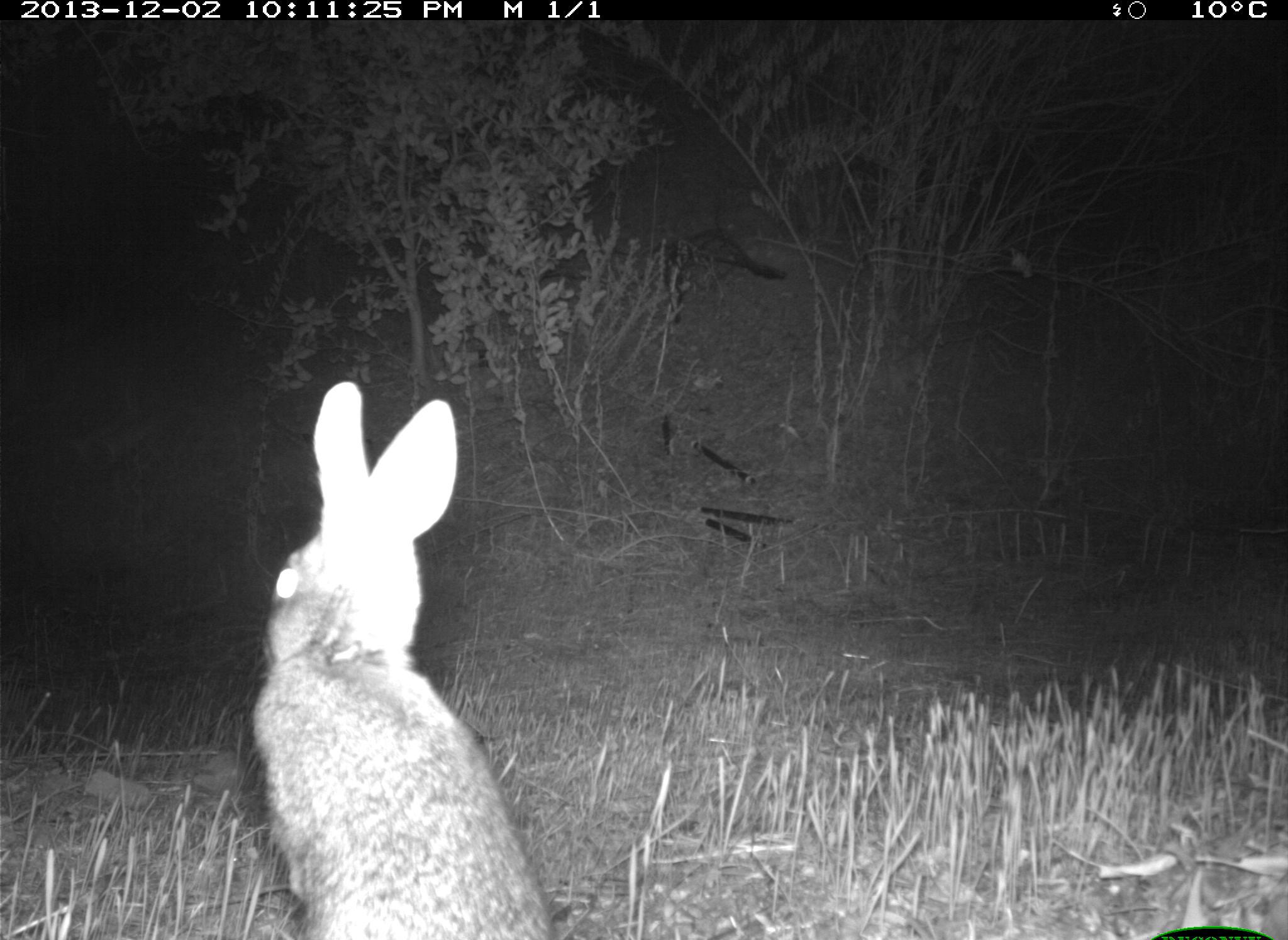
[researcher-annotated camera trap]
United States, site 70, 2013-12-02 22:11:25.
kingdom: Animalia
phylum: Chordata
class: Mammalia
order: Lagomorpha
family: Leporidae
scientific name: Leporidae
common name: rabbits and hares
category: rabbit